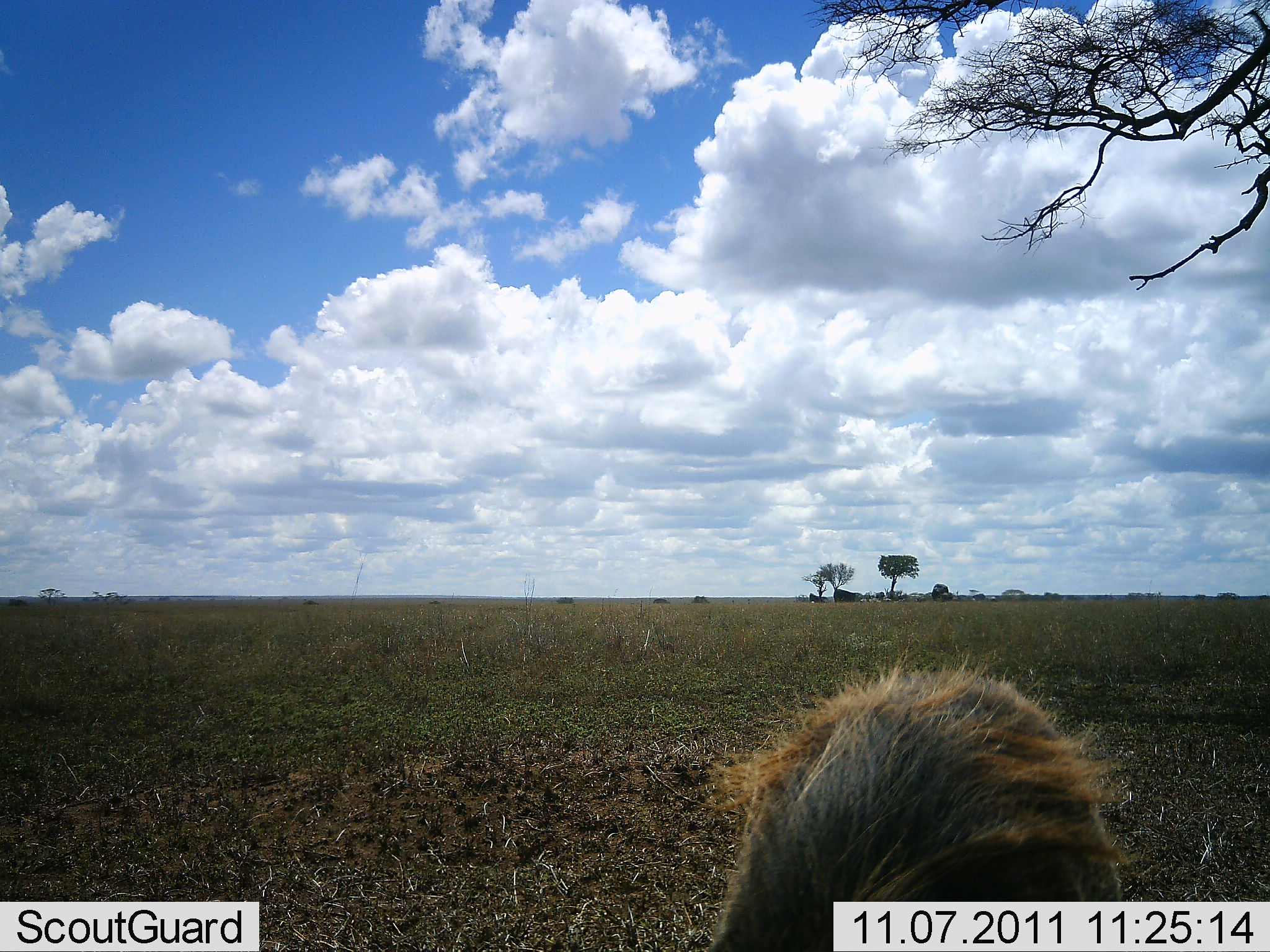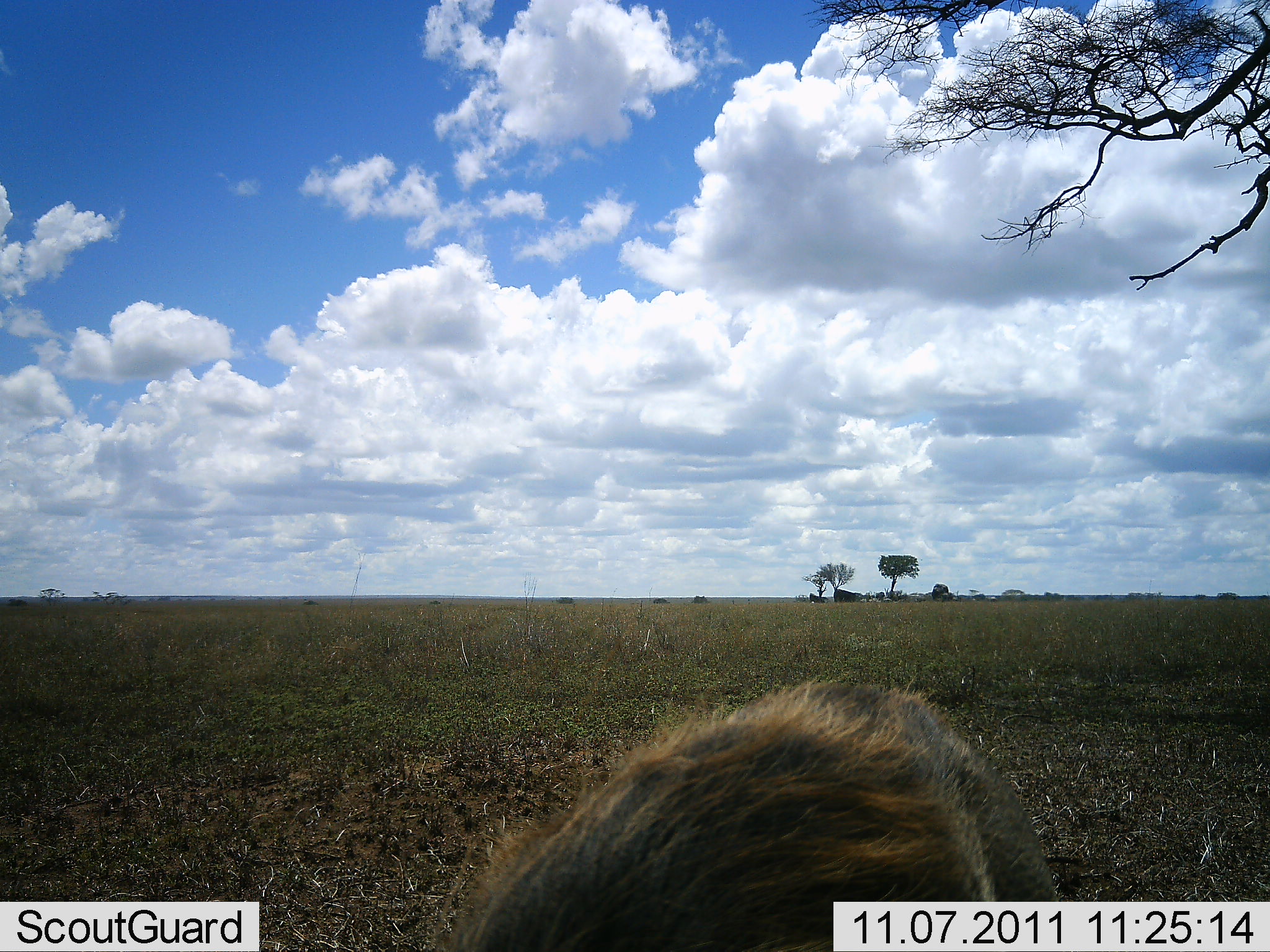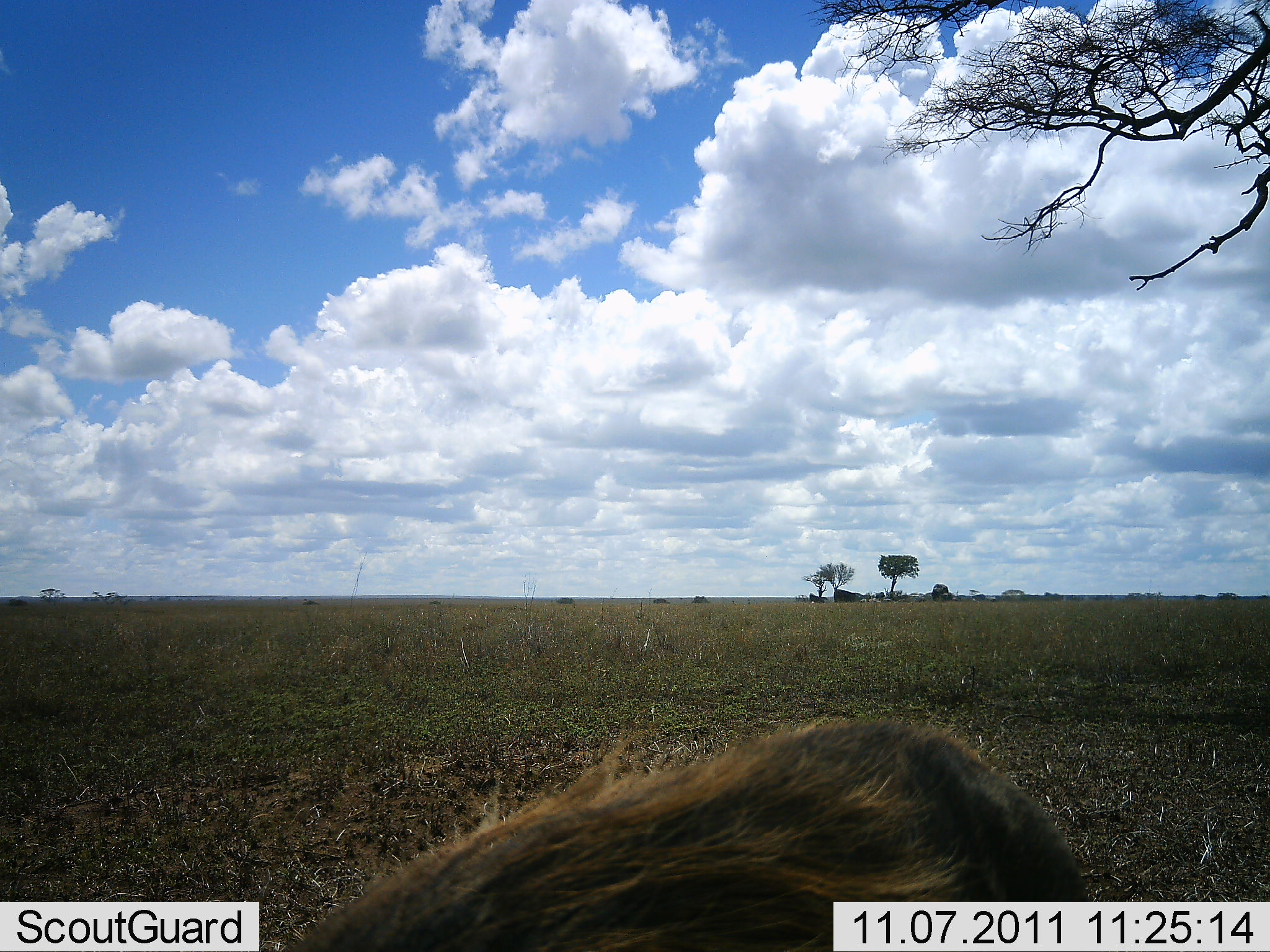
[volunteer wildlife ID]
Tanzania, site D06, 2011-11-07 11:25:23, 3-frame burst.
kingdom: Animalia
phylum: Chordata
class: Mammalia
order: Artiodactyla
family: Suidae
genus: Phacochoerus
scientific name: Phacochoerus africanus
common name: warthog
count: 1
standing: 55%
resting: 9%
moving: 36%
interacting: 0%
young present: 0%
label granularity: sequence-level